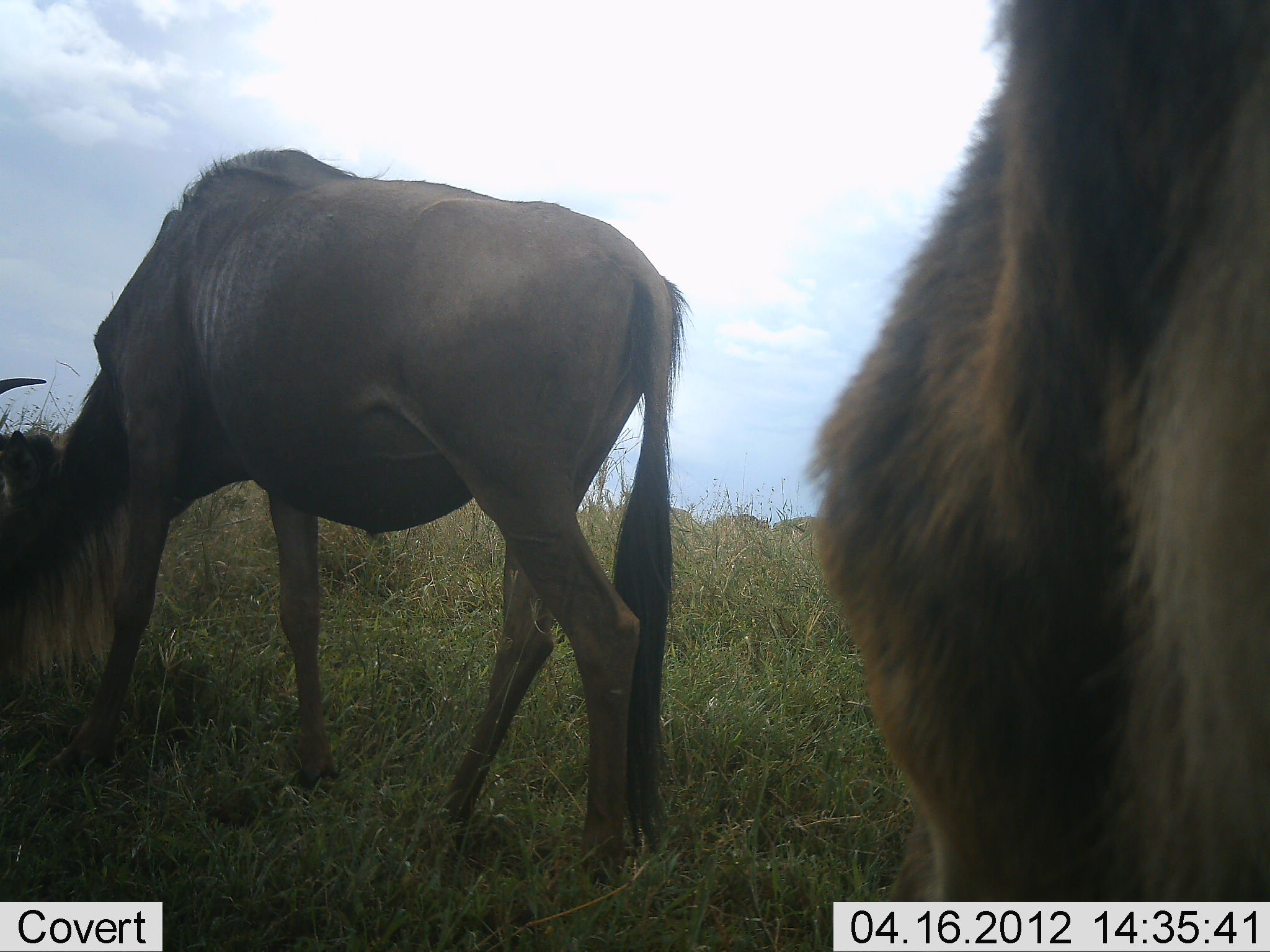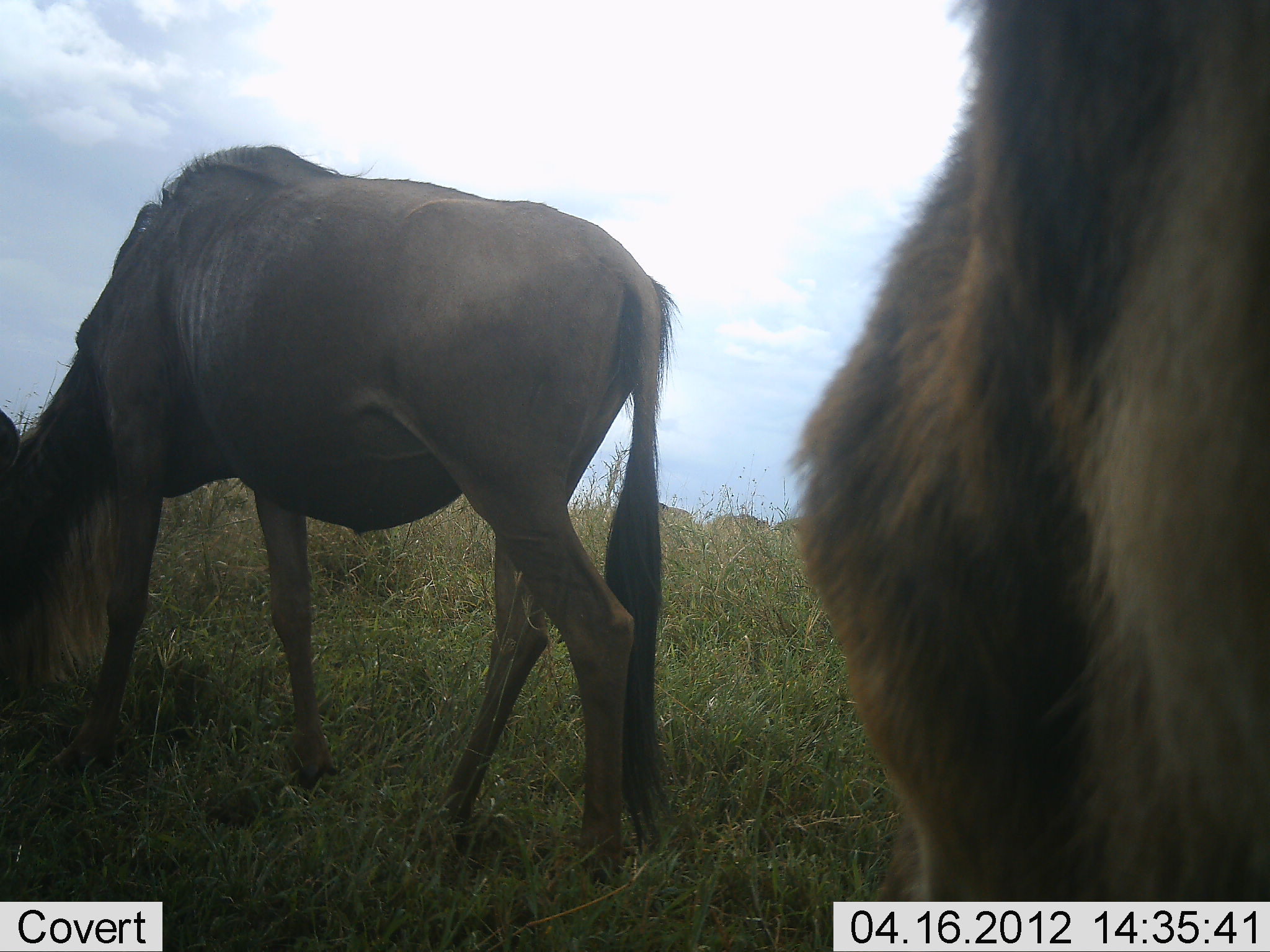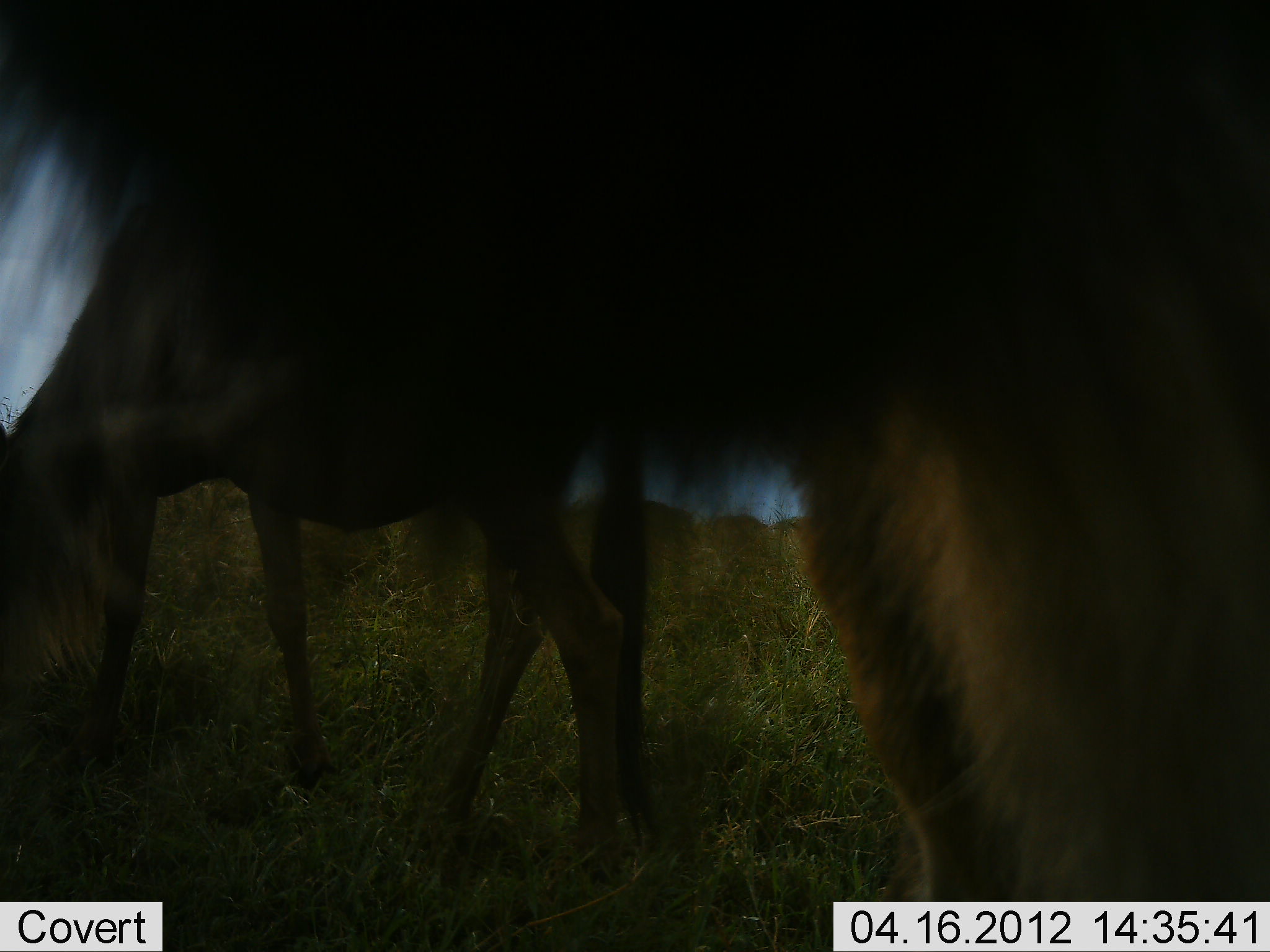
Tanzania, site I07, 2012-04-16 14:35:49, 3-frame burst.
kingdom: Animalia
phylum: Chordata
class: Mammalia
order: Artiodactyla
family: Bovidae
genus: Connochaetes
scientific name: Connochaetes taurinus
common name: blue wildebeest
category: wildebeest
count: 2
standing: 65%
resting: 0%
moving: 10%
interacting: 0%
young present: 0%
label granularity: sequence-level